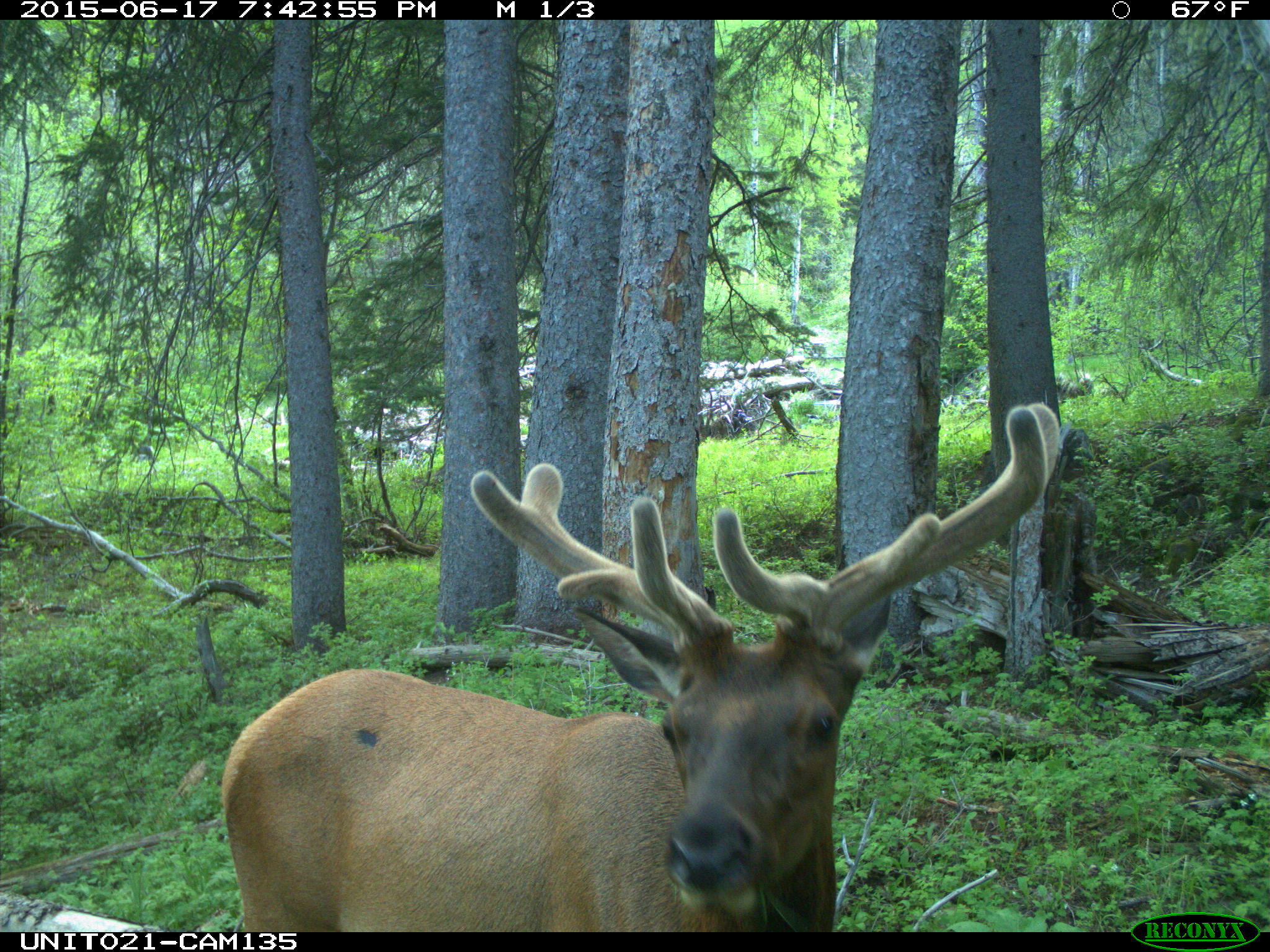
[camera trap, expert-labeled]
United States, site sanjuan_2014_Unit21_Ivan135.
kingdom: Animalia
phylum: Chordata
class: Mammalia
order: Artiodactyla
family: Cervidae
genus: Cervus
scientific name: Cervus elaphus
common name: red deer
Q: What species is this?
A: Cervus elaphus (red deer).